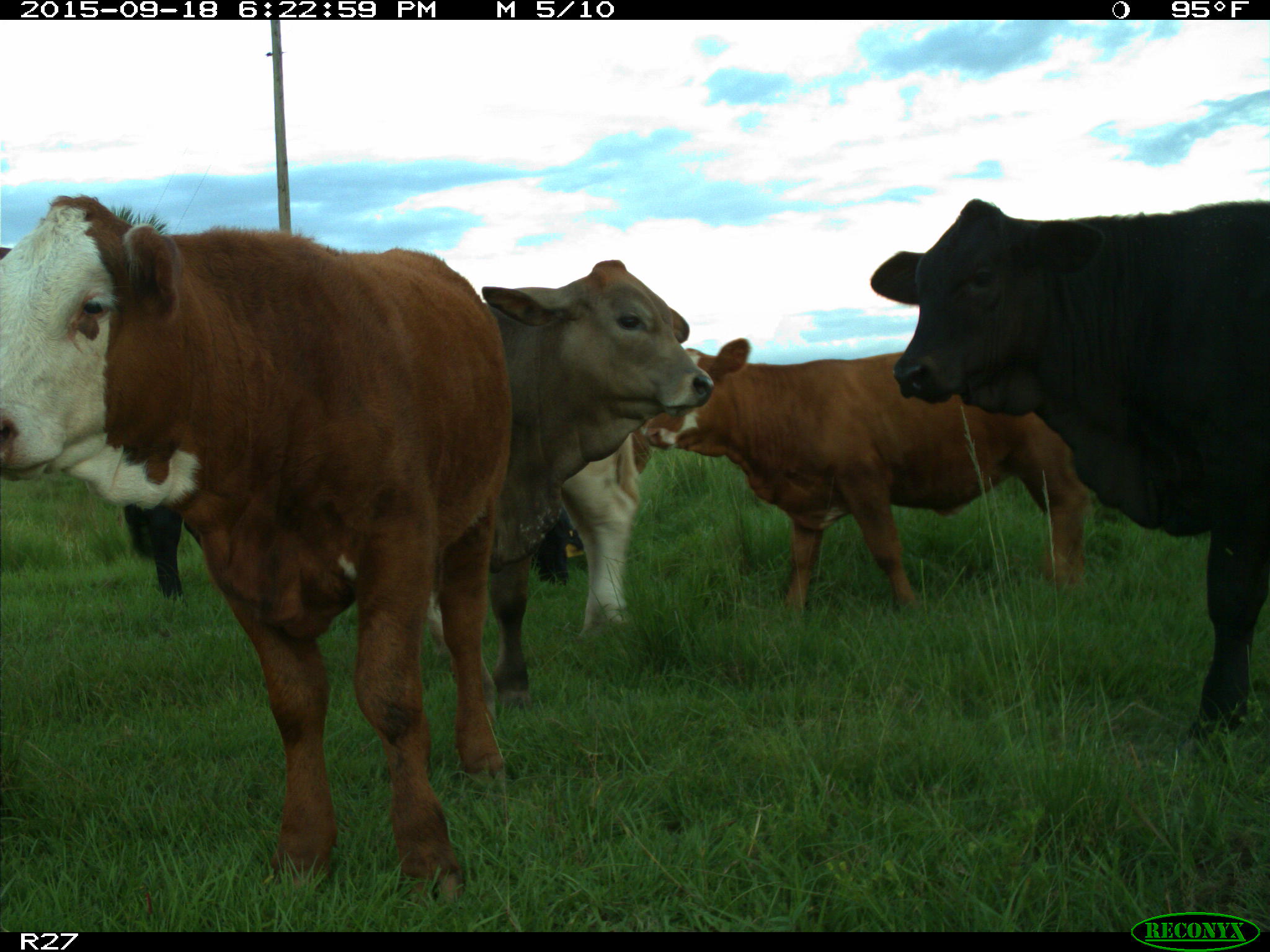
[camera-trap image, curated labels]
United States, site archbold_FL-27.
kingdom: Animalia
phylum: Chordata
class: Mammalia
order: Artiodactyla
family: Bovidae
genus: Bos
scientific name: Bos taurus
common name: domestic cow